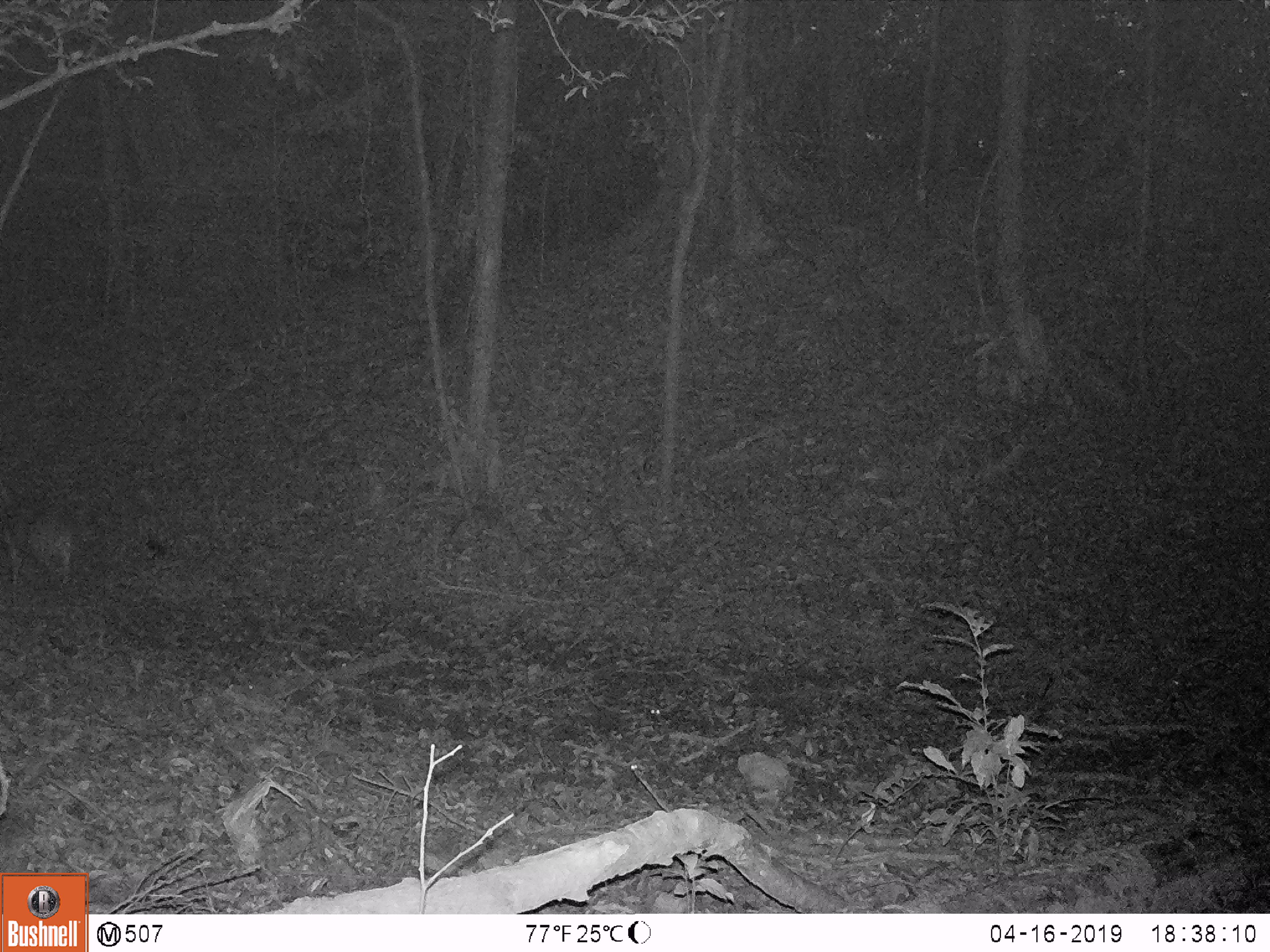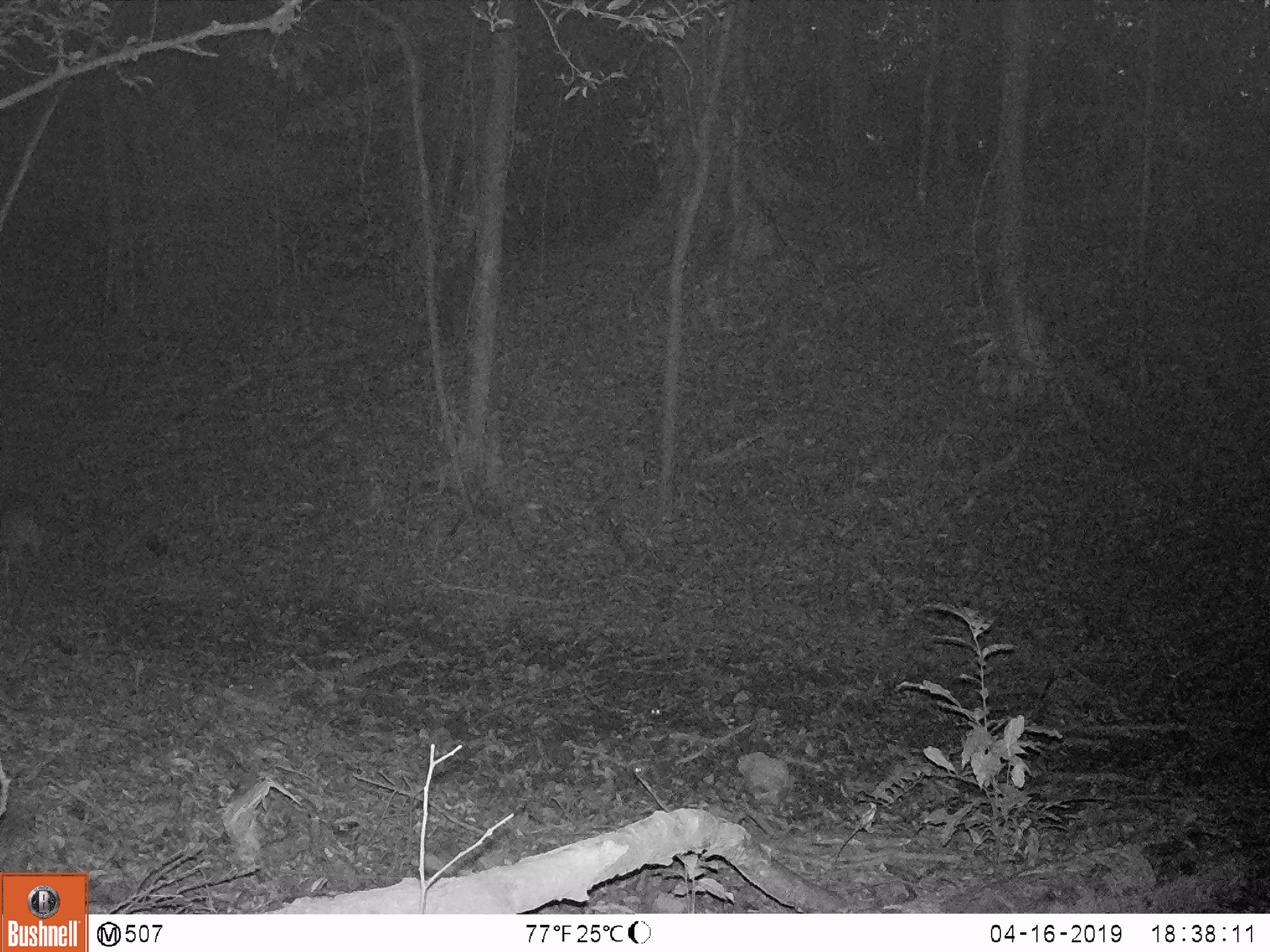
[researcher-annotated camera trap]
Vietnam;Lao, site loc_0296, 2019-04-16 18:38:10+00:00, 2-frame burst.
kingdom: Animalia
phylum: Chordata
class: Mammalia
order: Artiodactyla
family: Cervidae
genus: Muntiacus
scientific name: Muntiacus vuquangensis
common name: large-antlered muntjac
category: large antlered muntjac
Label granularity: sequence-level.